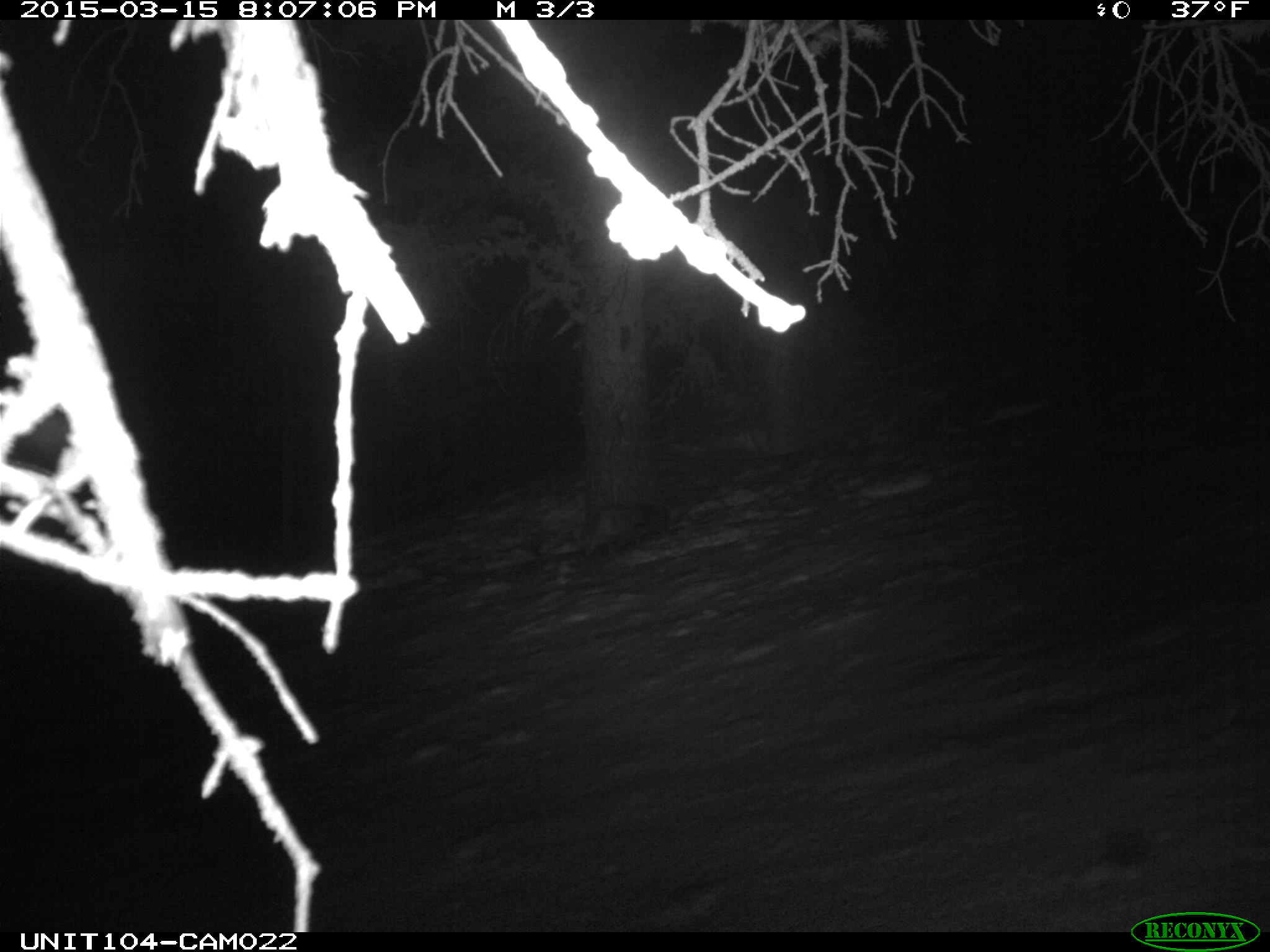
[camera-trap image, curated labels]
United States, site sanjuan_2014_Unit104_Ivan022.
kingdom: Animalia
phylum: Chordata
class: Mammalia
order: Carnivora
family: Mustelidae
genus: Martes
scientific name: Martes americana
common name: american marten